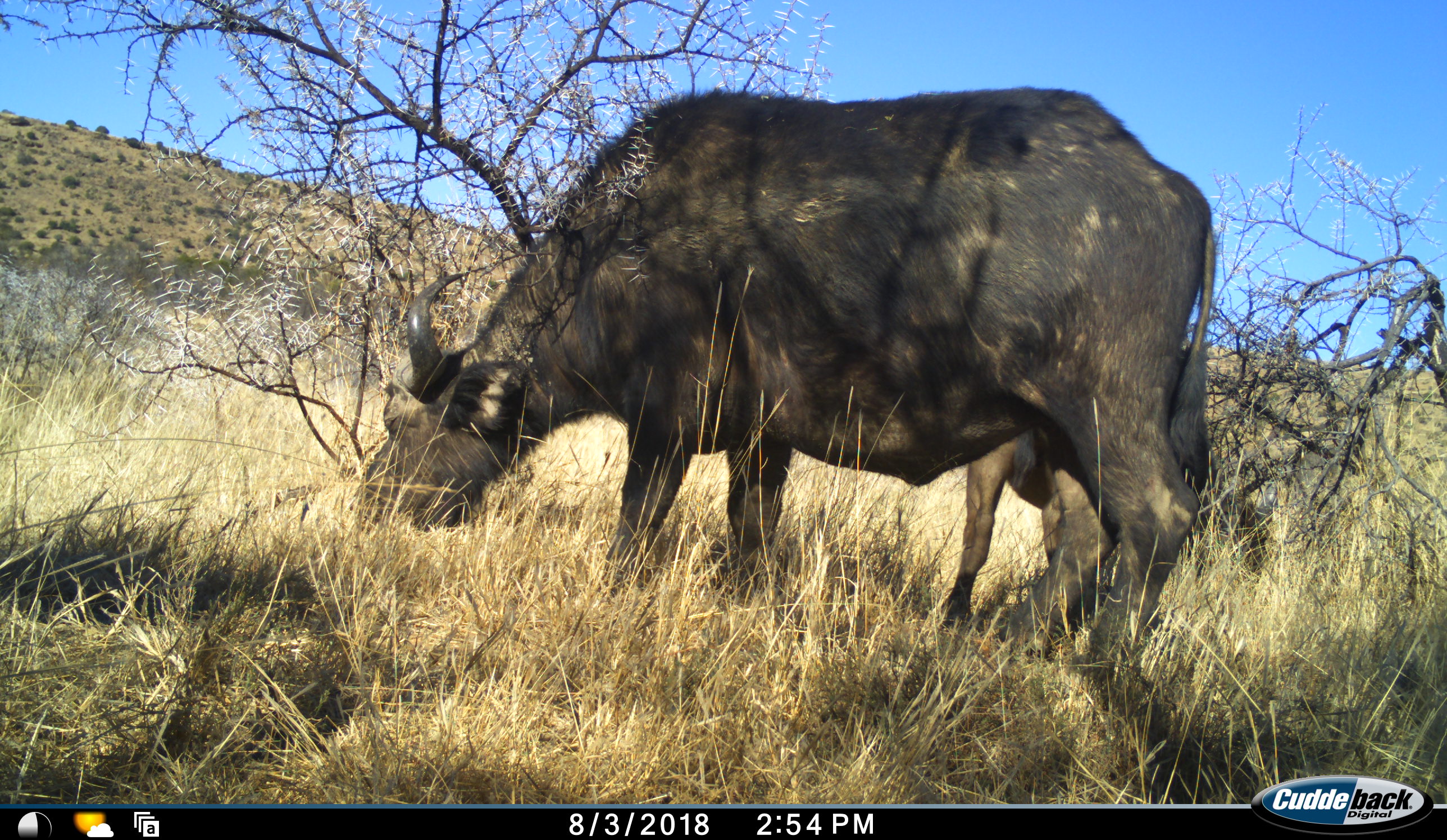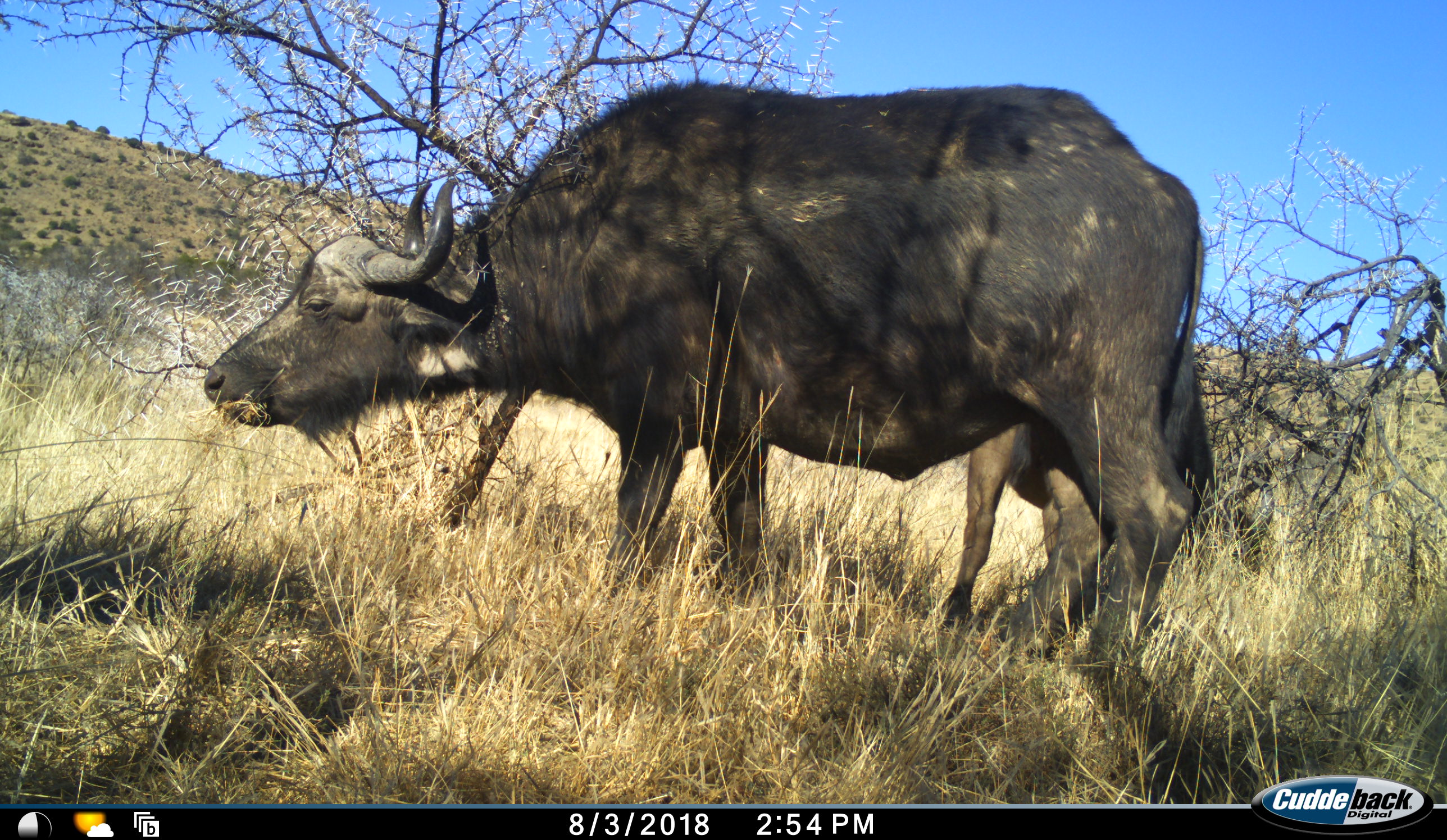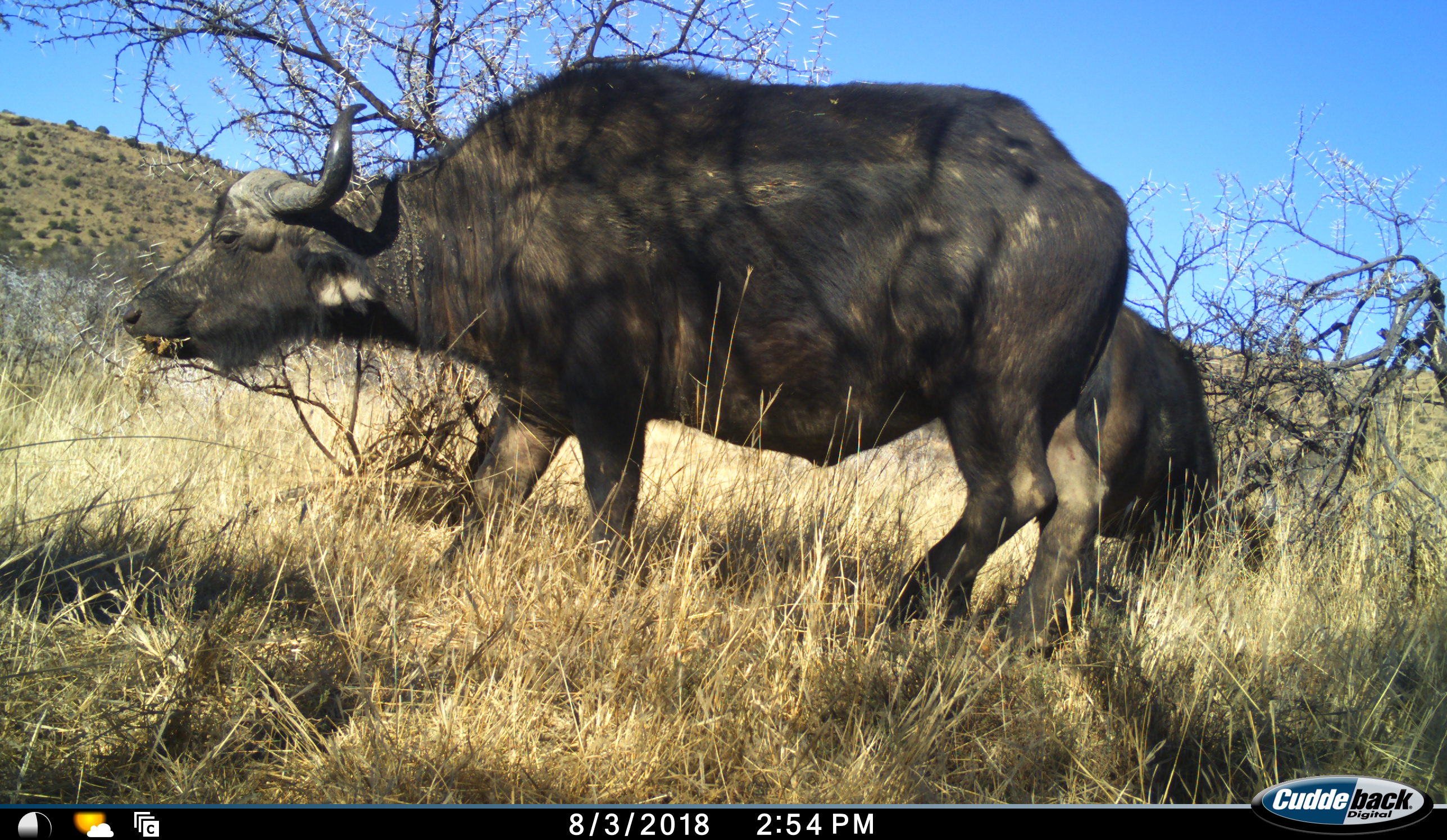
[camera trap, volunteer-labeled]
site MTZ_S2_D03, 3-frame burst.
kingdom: Animalia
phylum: Chordata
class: Mammalia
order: Artiodactyla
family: Bovidae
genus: Syncerus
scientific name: Syncerus caffer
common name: african buffalo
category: buffalo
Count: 2.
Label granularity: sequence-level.